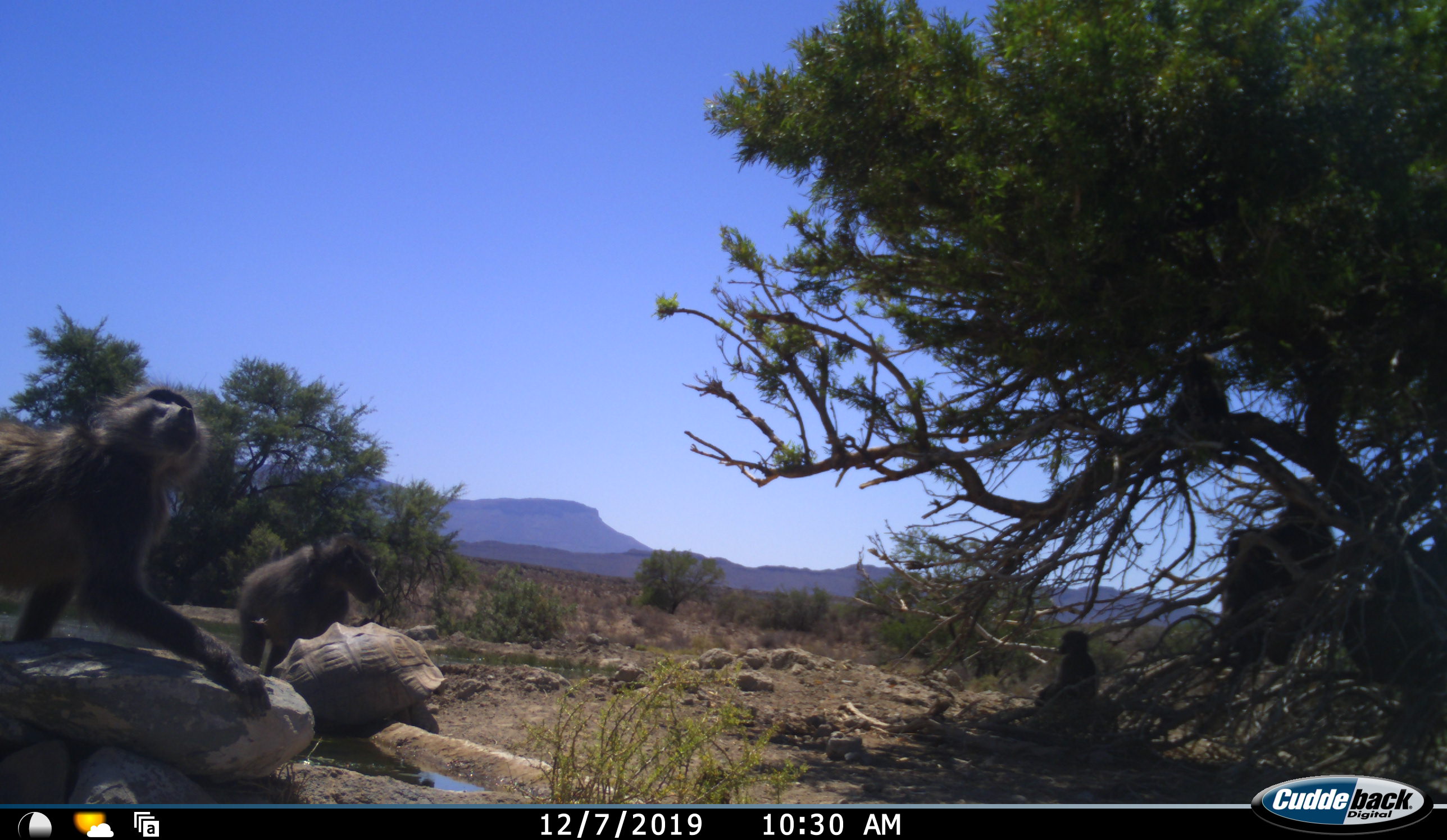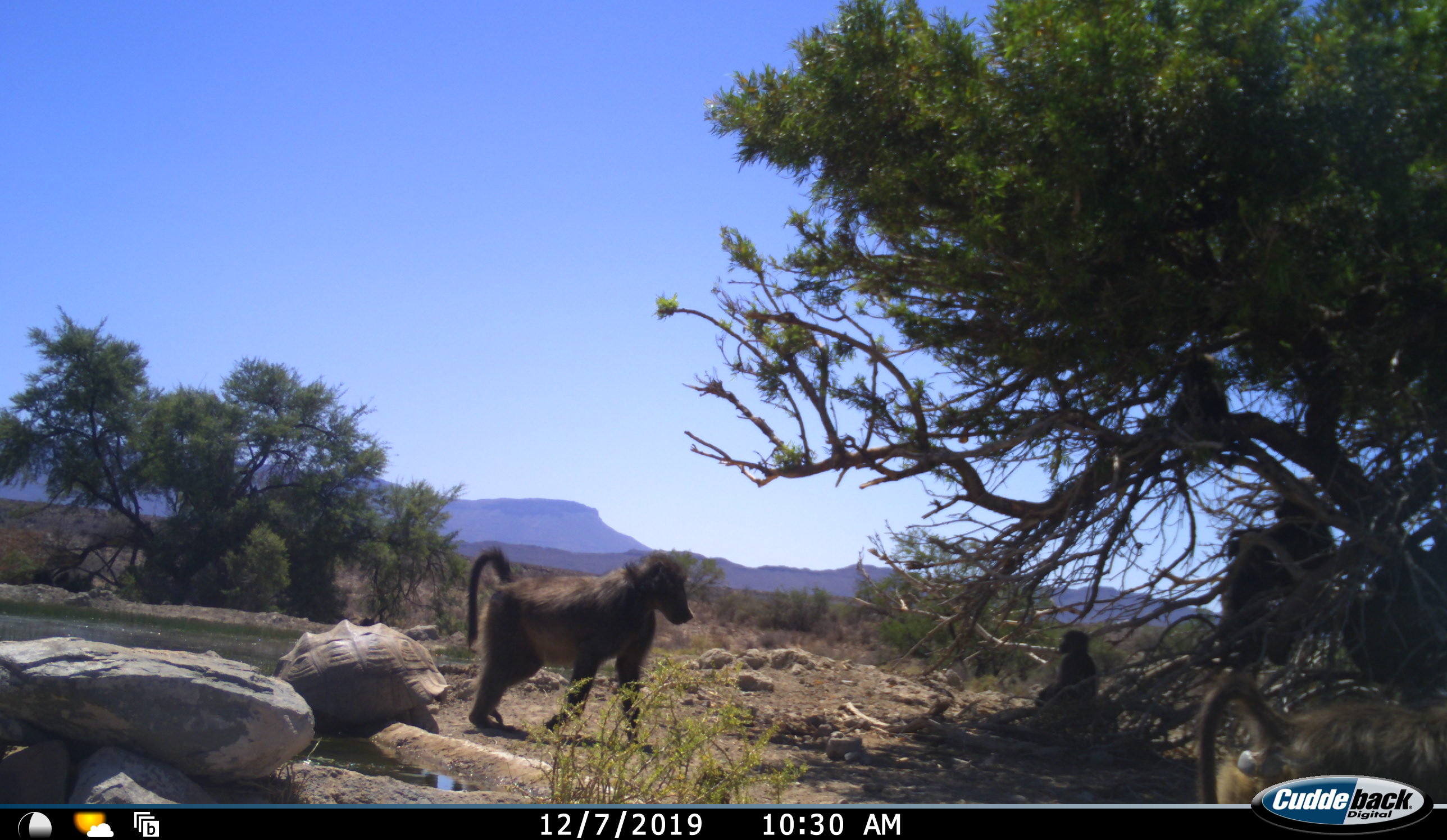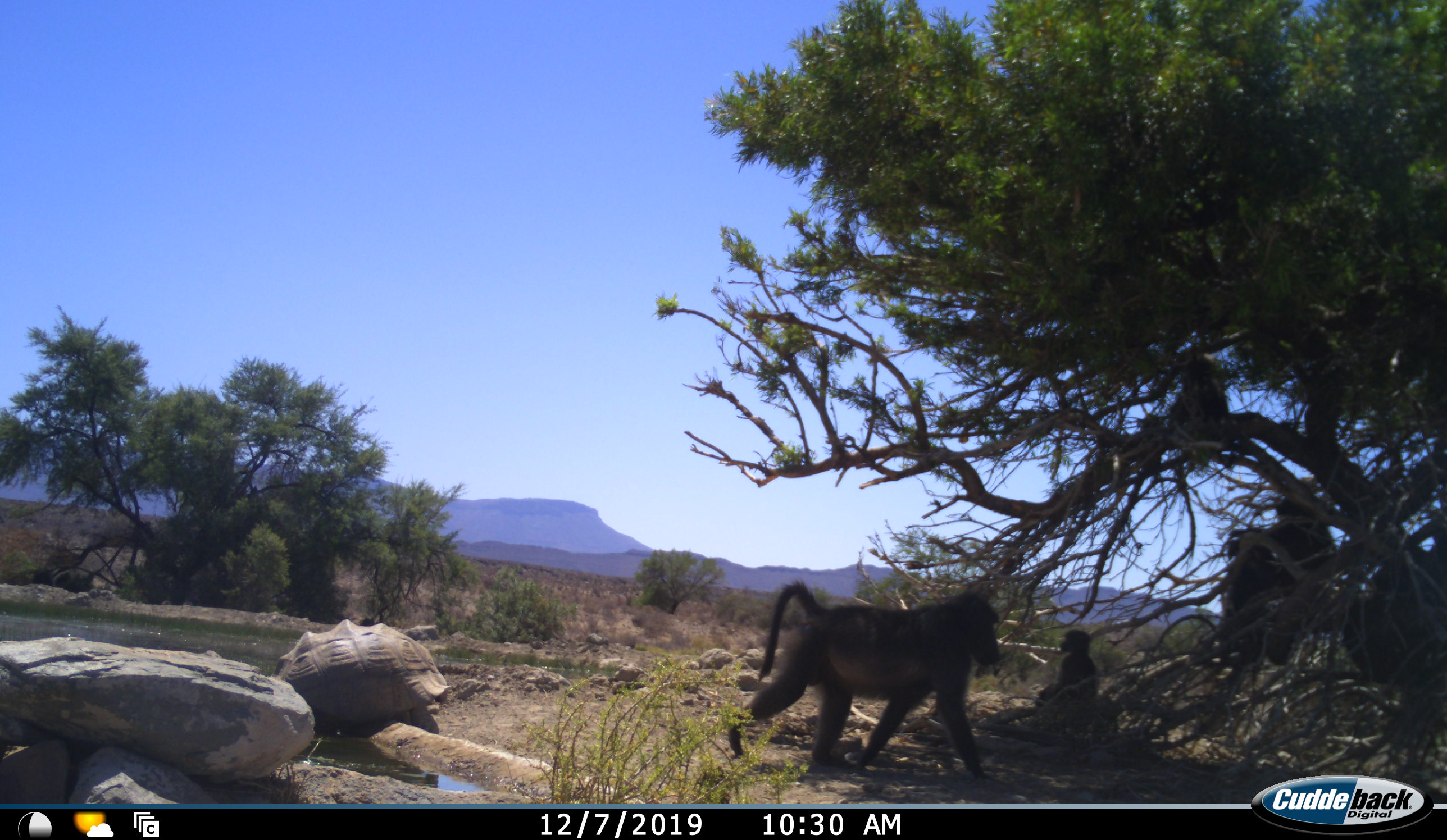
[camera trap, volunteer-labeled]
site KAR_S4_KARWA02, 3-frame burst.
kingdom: Animalia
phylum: Chordata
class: Mammalia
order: Primates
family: Cercopithecidae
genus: Papio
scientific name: Papio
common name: baboon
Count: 5.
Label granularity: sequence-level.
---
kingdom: Animalia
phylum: Chordata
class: Reptilia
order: Testudines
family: Testudinidae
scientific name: Testudinidae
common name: tortoise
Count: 1.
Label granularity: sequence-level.